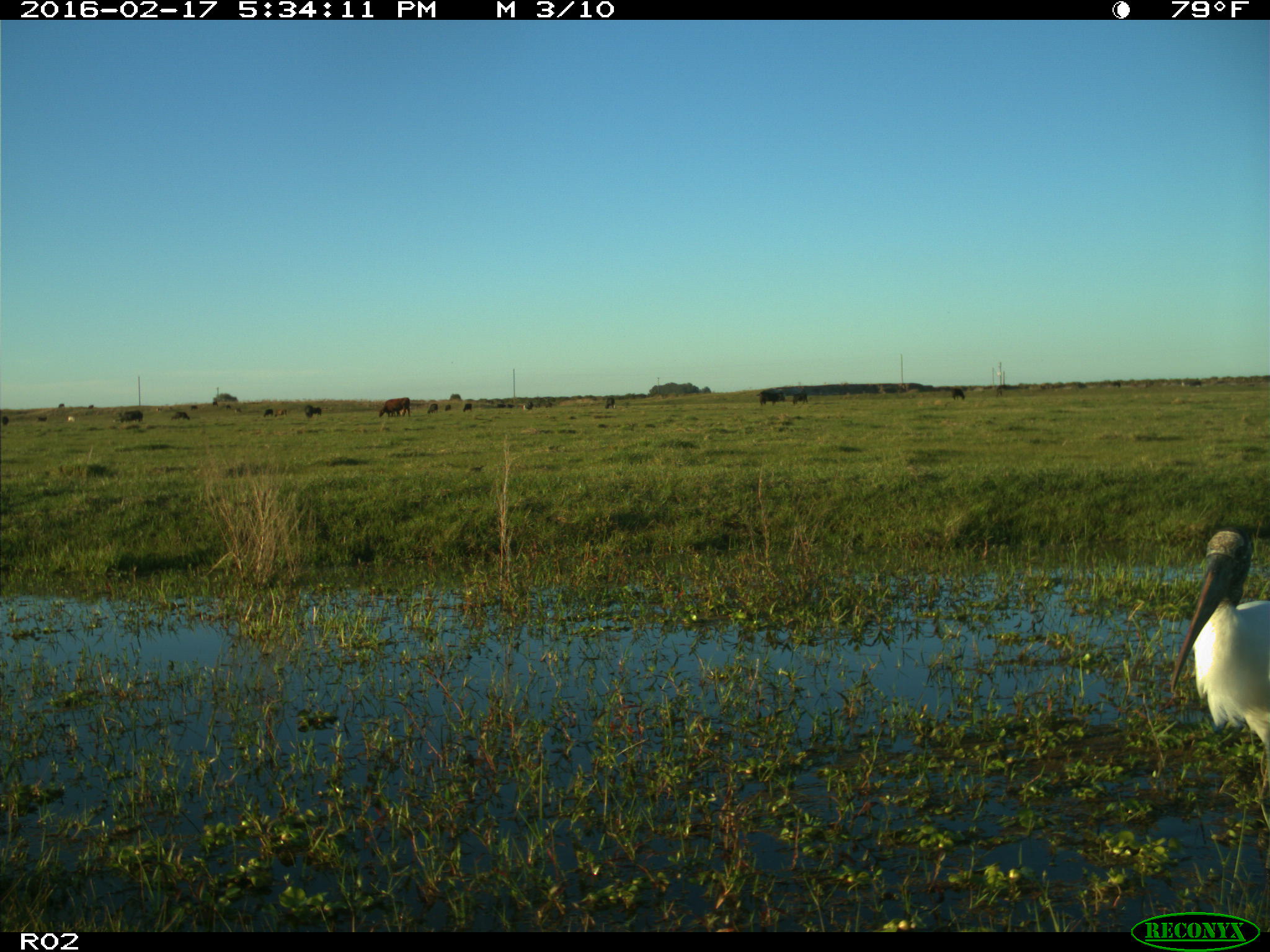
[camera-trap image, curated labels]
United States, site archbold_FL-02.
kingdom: Animalia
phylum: Chordata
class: Mammalia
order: Artiodactyla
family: Bovidae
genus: Bos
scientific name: Bos taurus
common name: domestic cow